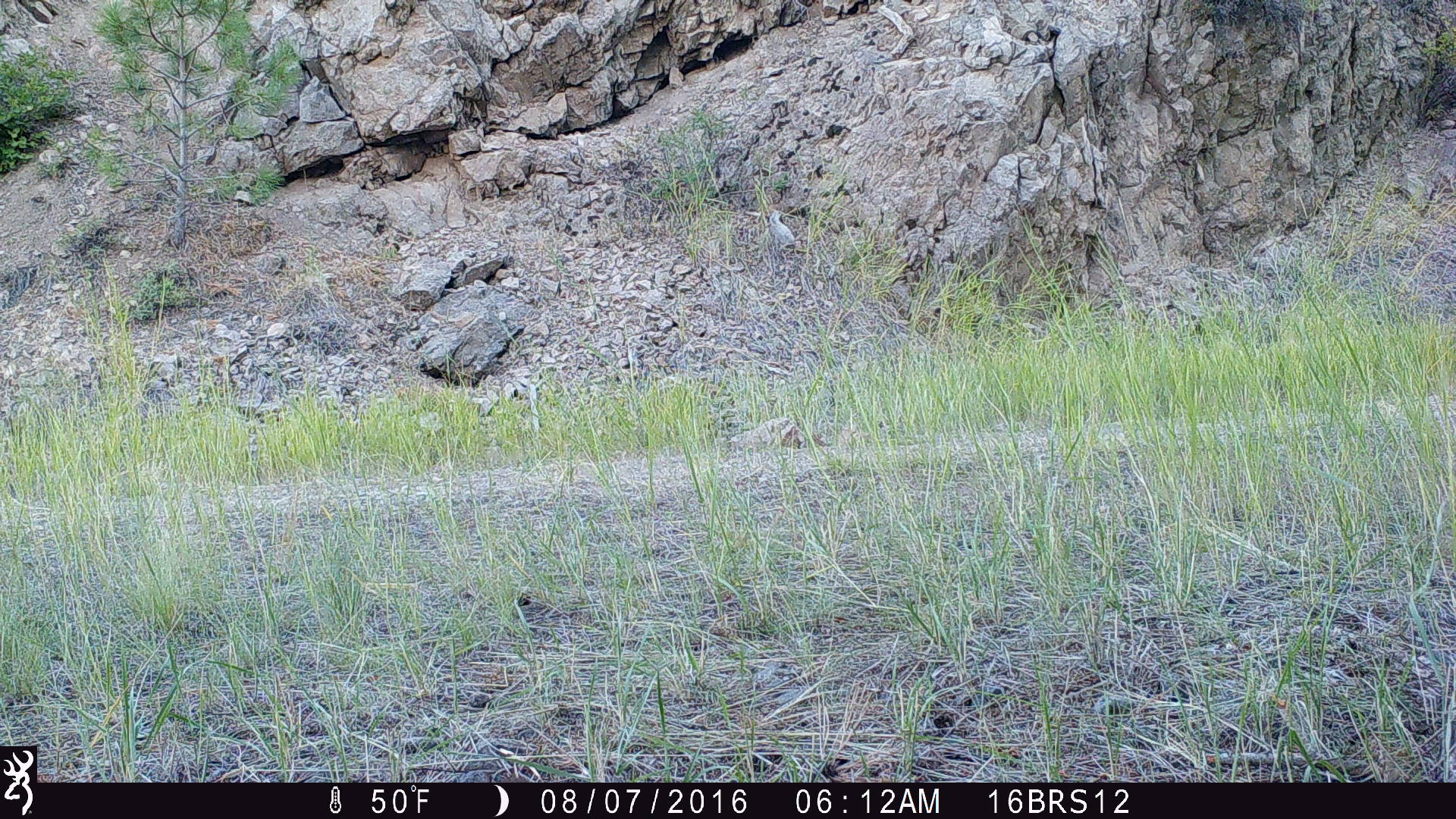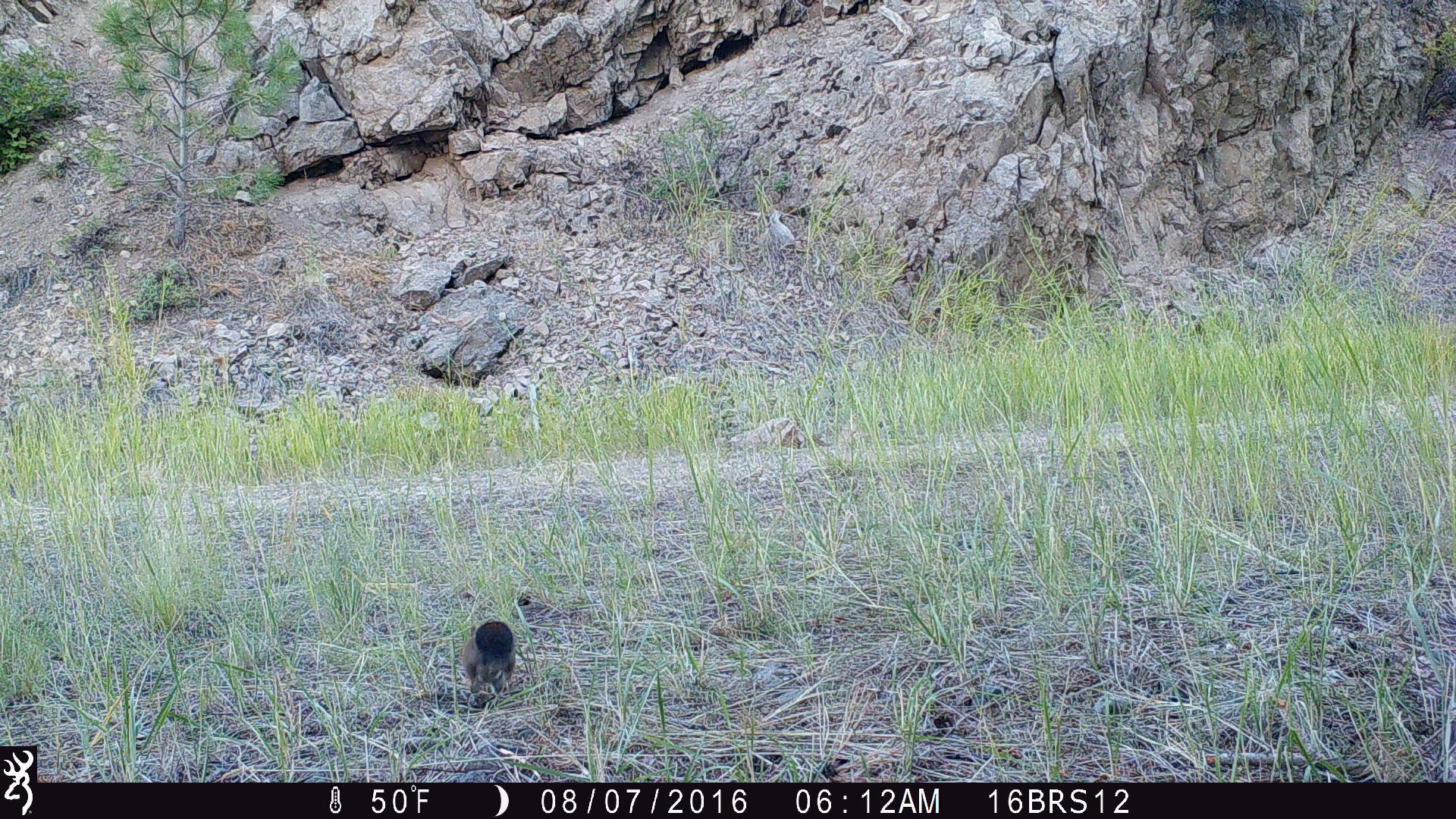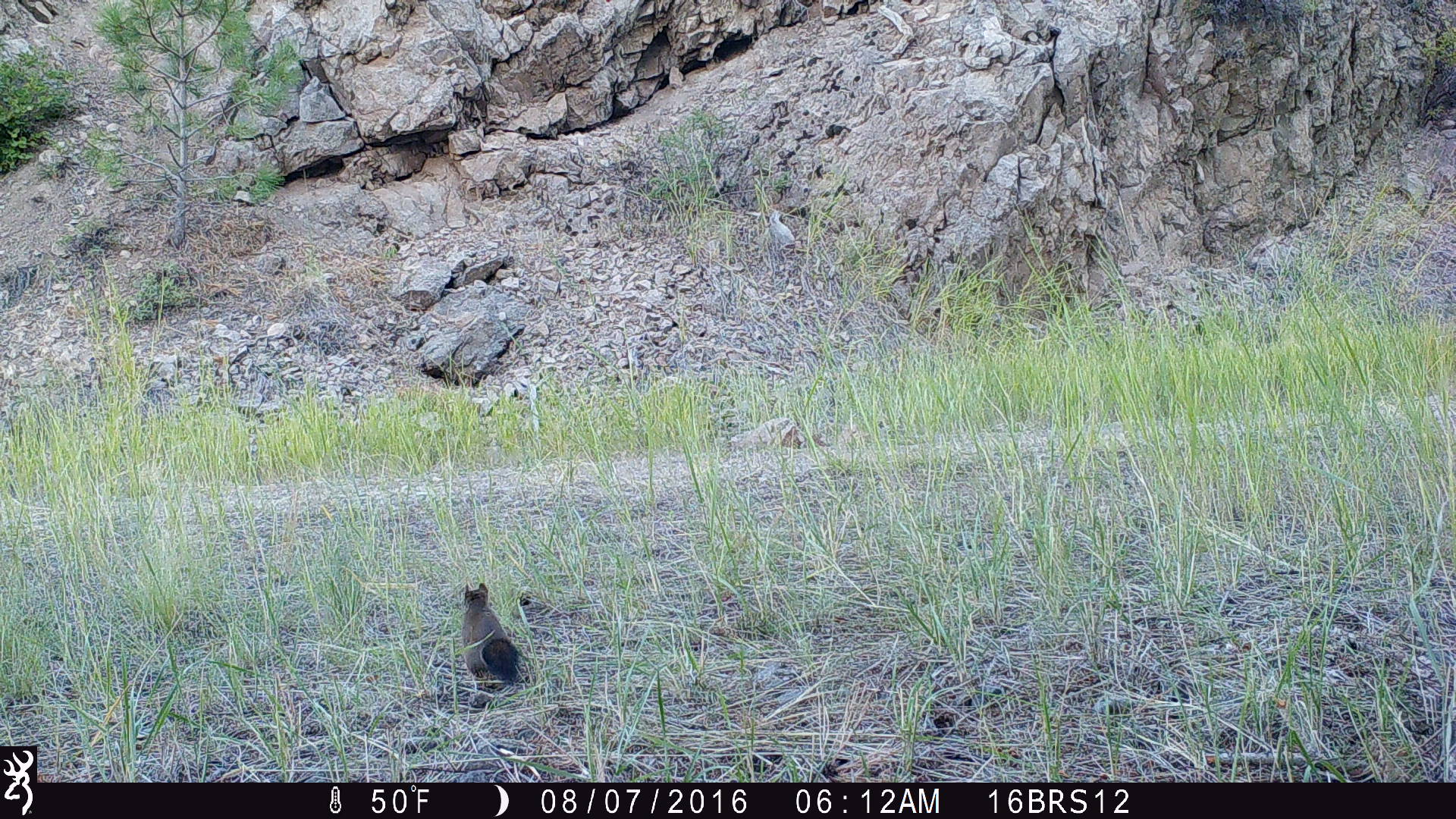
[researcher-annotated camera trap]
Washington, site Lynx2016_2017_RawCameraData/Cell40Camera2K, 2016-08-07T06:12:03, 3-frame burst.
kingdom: Animalia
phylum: Chordata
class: Mammalia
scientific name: Mammalia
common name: small mammal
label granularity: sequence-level